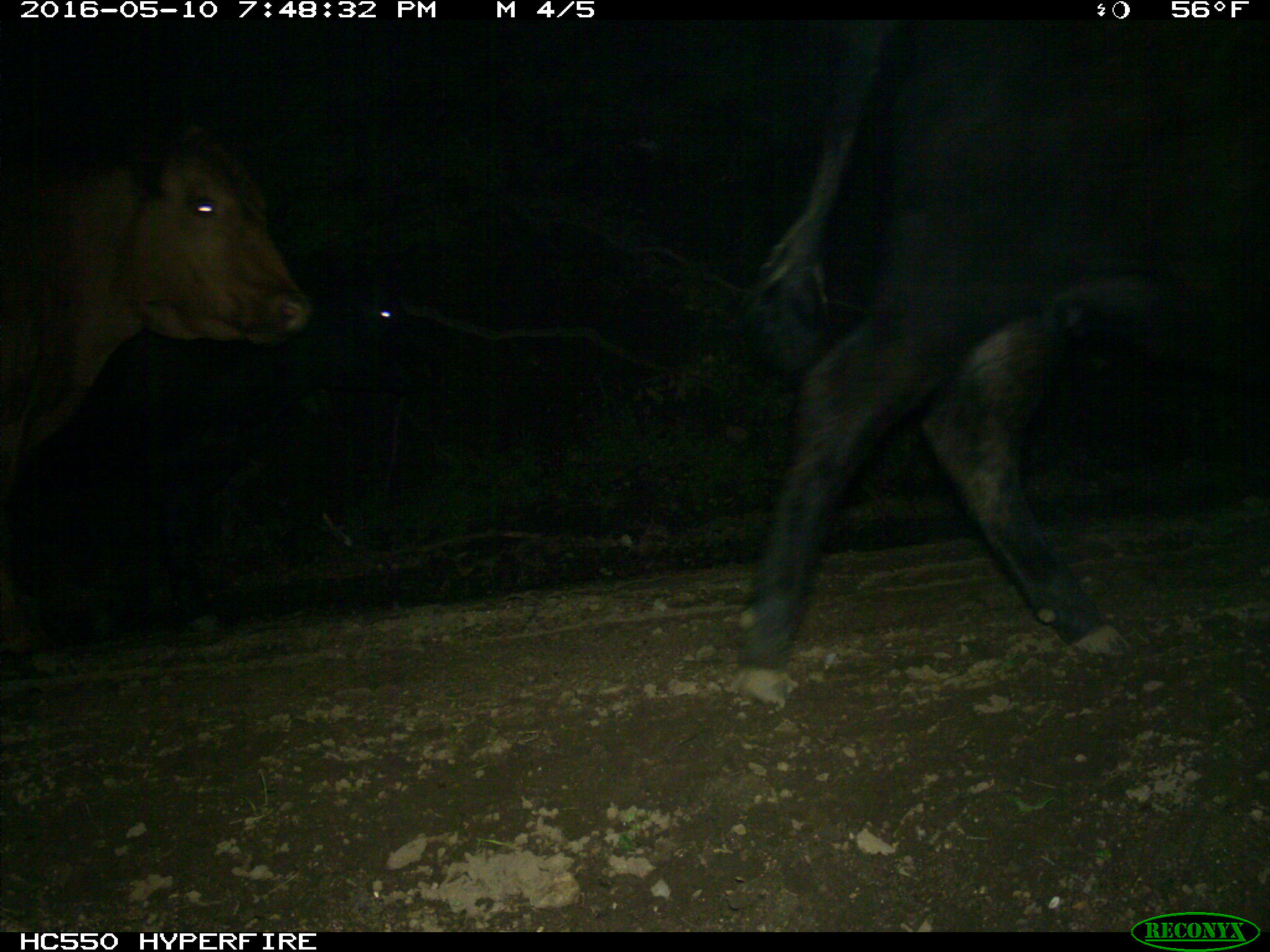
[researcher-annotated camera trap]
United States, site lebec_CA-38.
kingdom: Animalia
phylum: Chordata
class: Mammalia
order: Artiodactyla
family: Bovidae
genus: Bos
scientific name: Bos taurus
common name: domestic cow